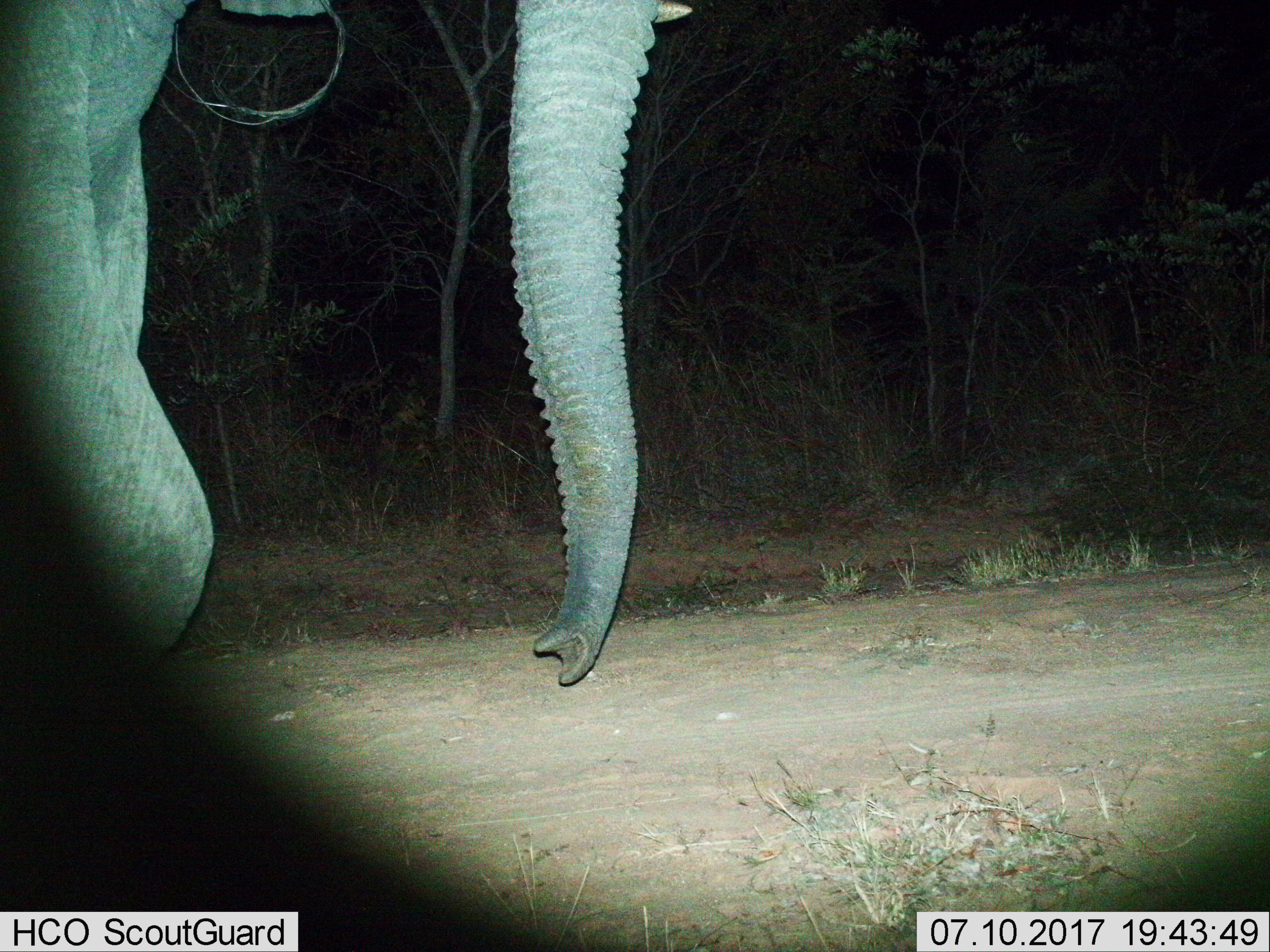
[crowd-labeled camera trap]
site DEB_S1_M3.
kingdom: Animalia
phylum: Chordata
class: Mammalia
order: Proboscidea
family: Elephantidae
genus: Loxodonta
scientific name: Loxodonta africana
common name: african bush elephant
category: elephant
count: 1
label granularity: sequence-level